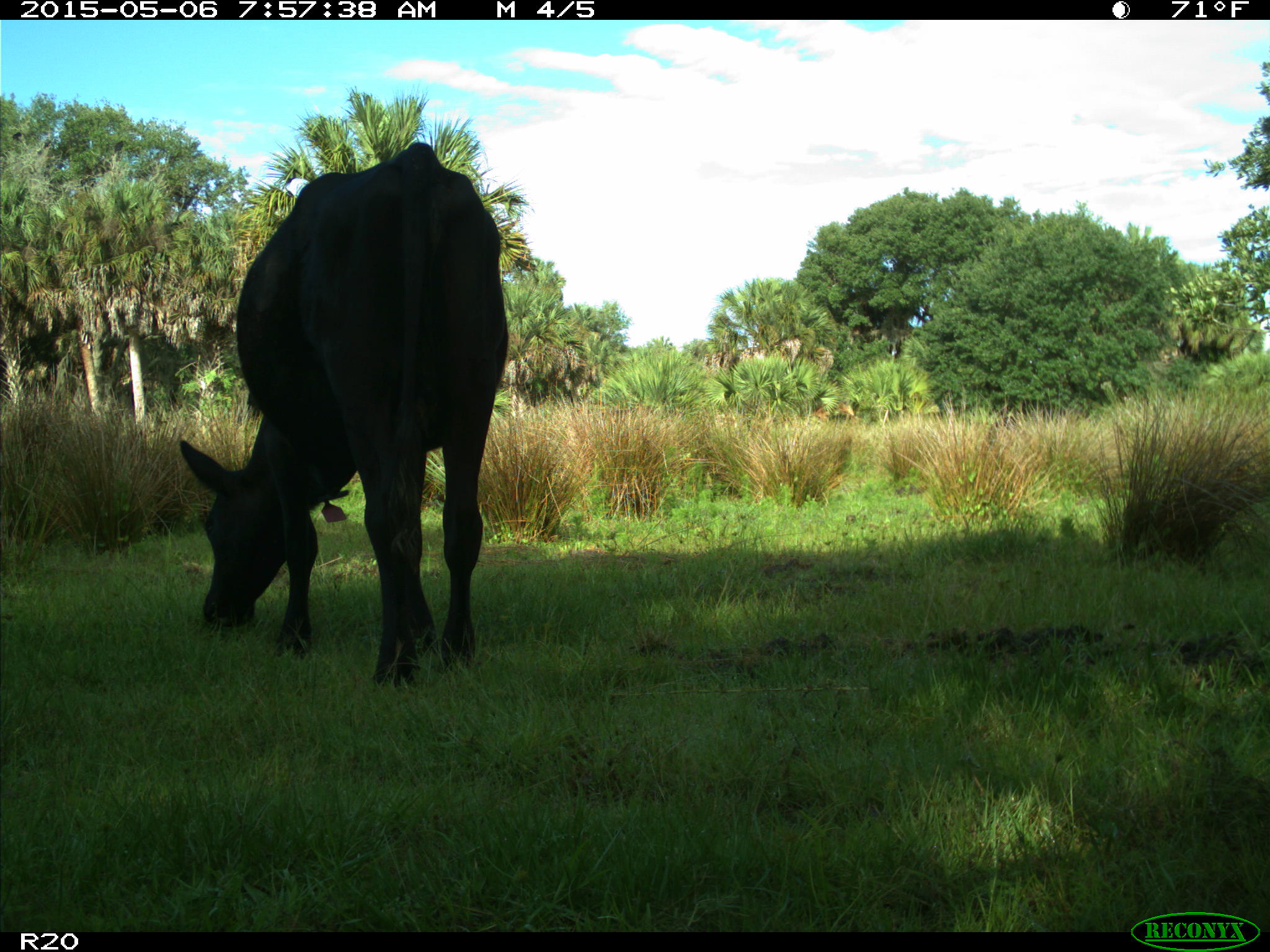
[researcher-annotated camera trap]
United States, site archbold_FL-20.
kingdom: Animalia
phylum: Chordata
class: Mammalia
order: Artiodactyla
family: Bovidae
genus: Bos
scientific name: Bos taurus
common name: domestic cow